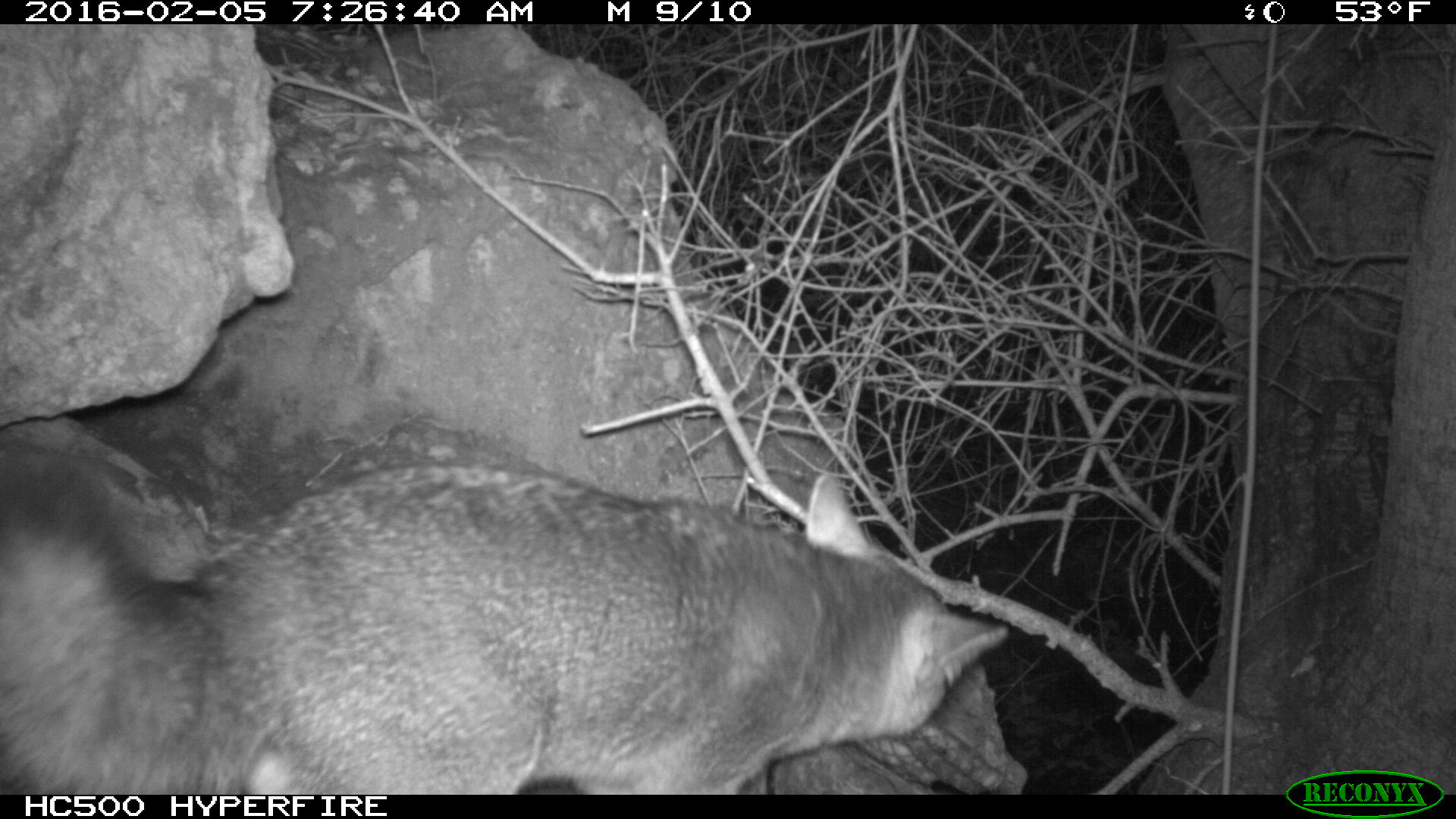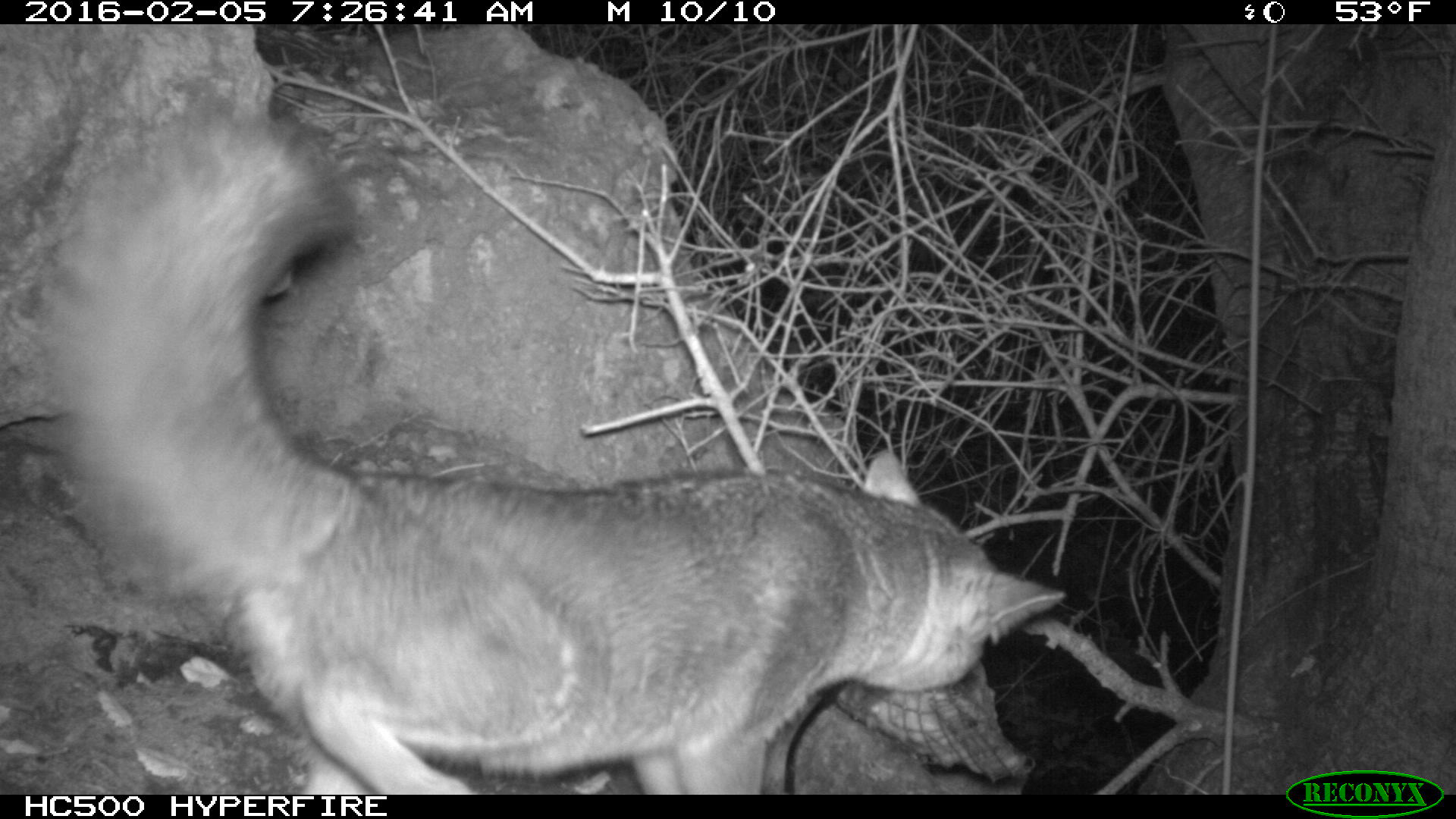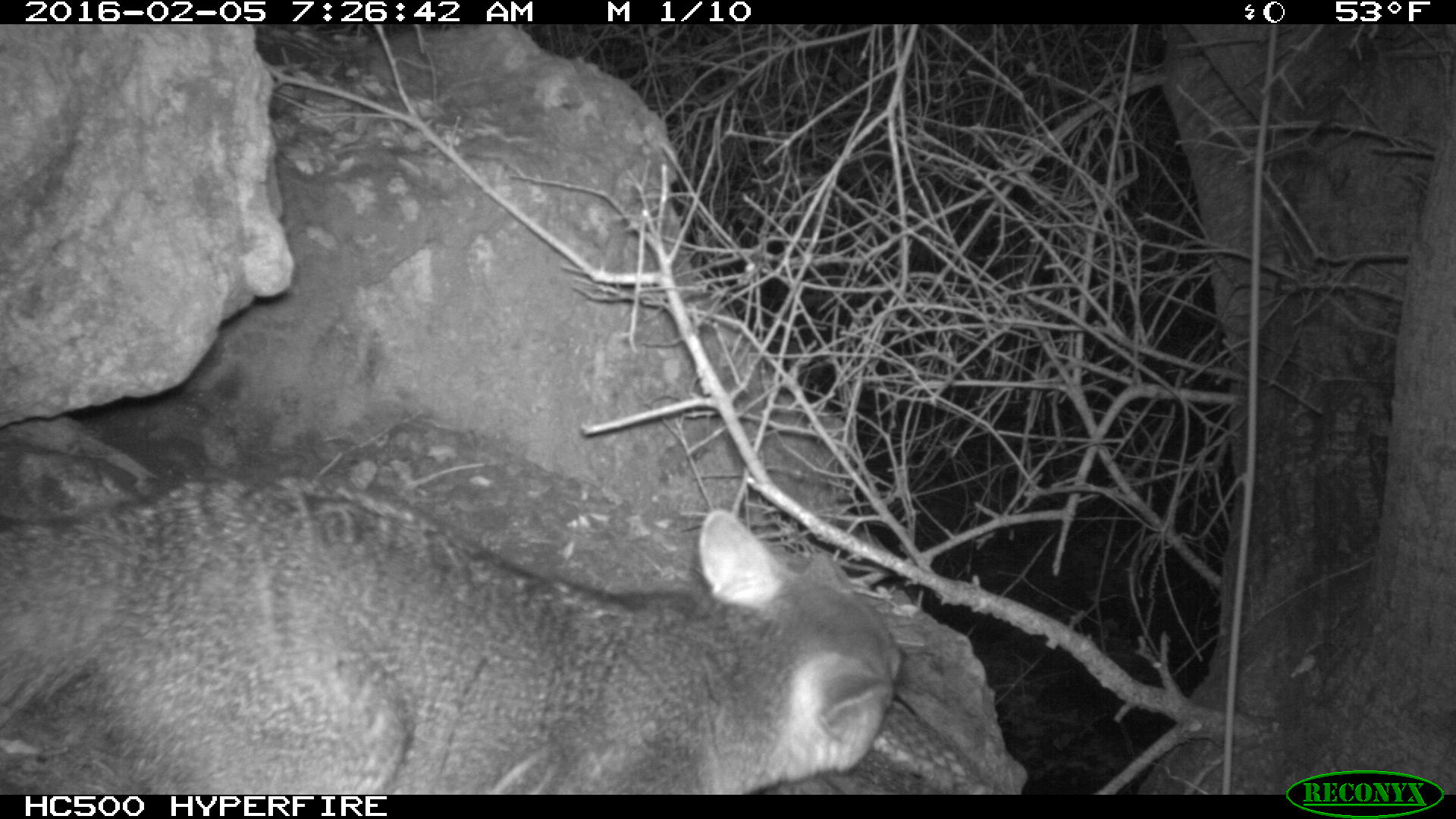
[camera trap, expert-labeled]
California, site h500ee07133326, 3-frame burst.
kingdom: Animalia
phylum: Chordata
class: Mammalia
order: Carnivora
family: Canidae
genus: Urocyon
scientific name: Urocyon littoralis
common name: island fox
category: fox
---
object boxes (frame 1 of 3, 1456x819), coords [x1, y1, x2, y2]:
fox: [0, 442, 1011, 793]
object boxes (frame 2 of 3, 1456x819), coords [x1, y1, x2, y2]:
fox: [0, 102, 1065, 794]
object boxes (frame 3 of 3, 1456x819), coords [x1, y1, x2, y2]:
fox: [0, 472, 908, 792]